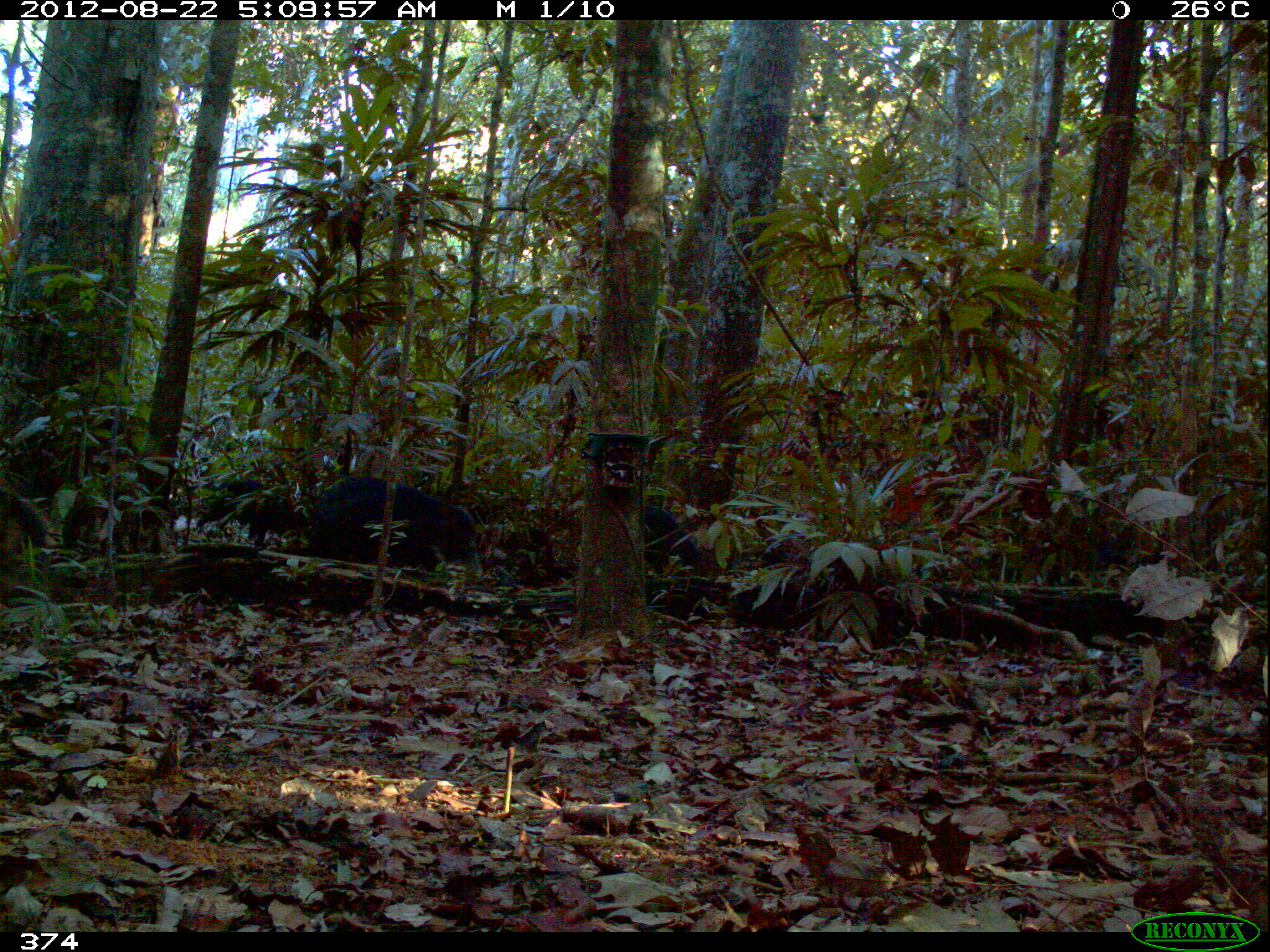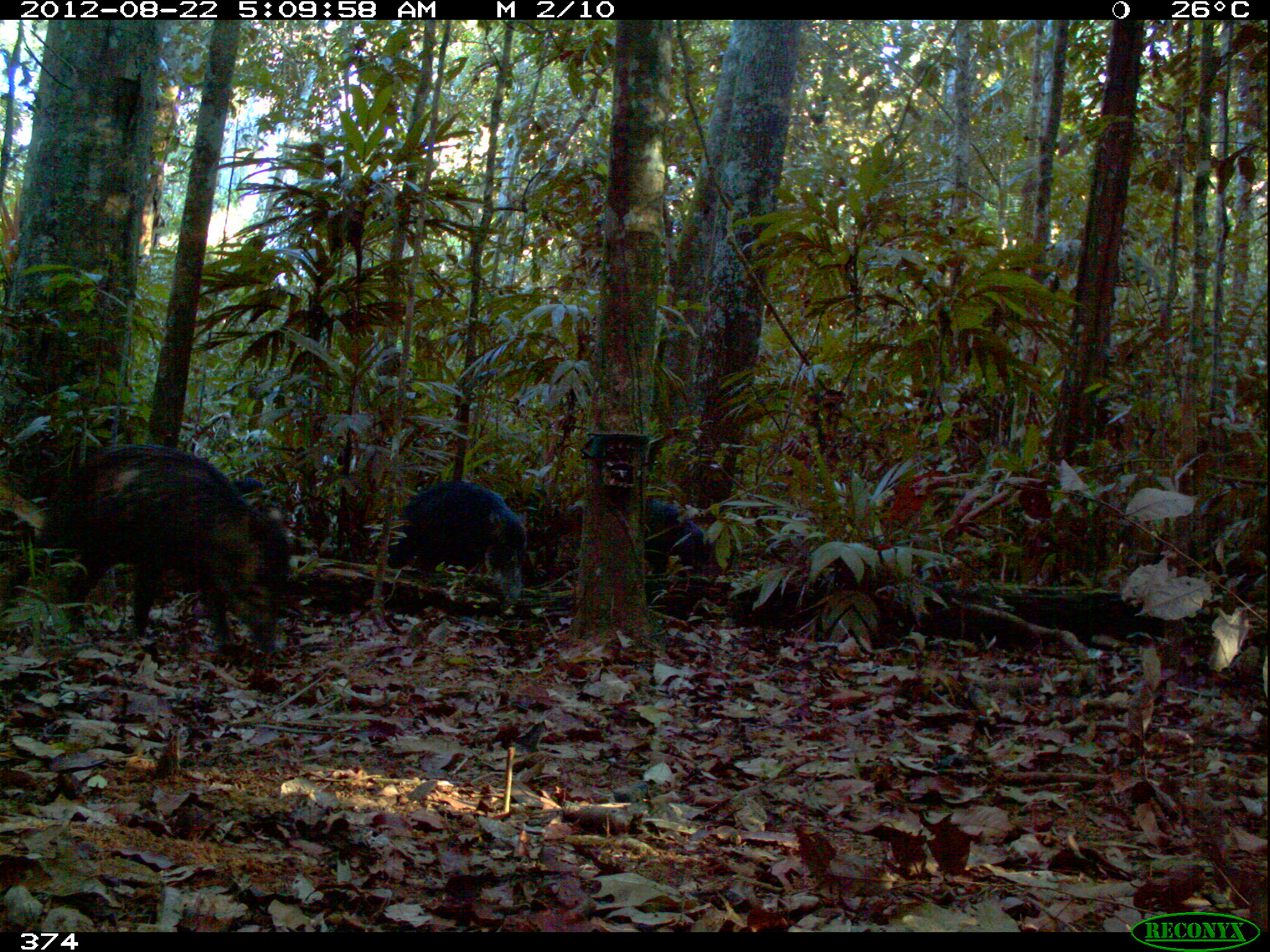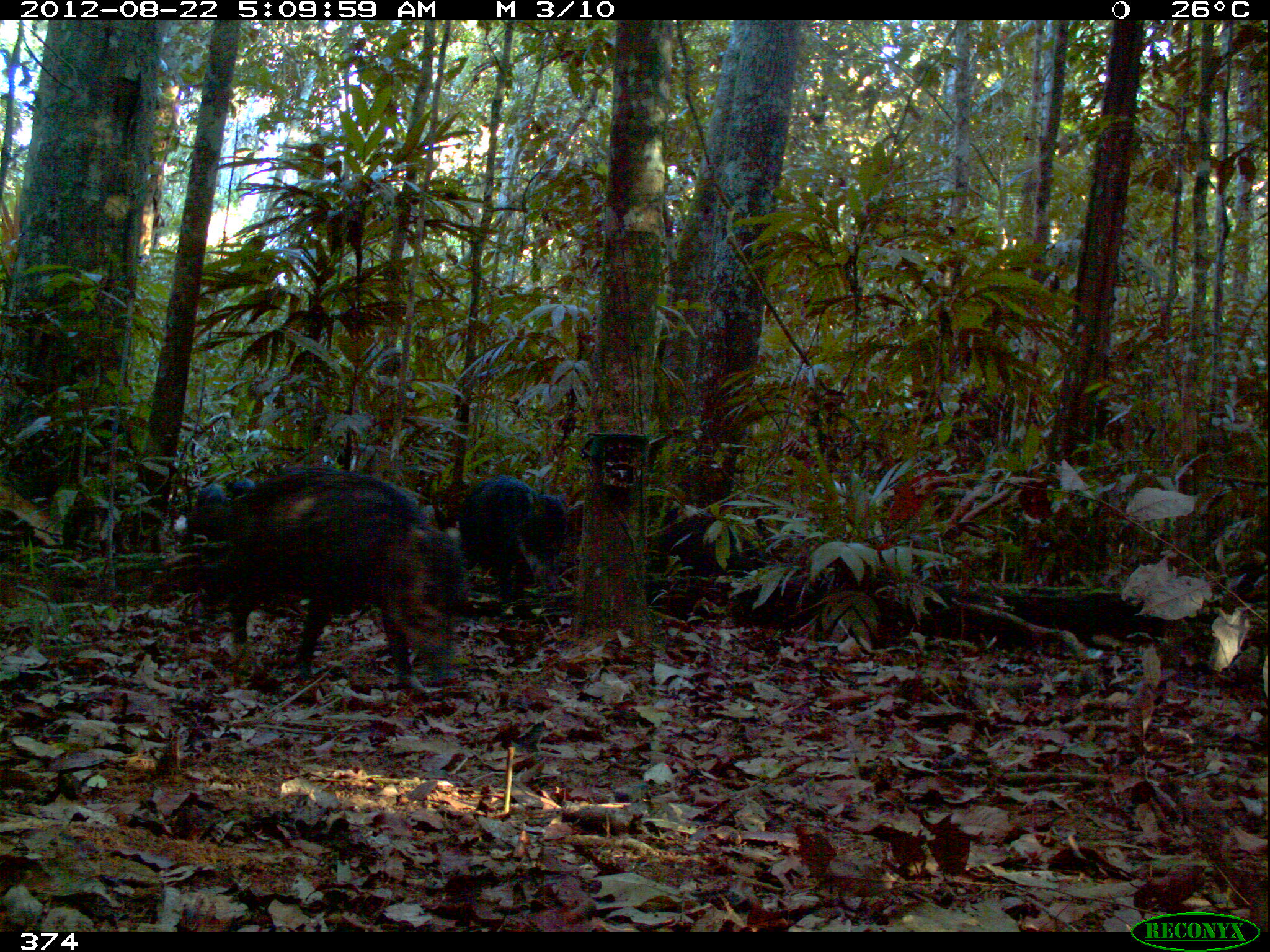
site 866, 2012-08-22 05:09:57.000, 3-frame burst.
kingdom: Animalia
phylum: Chordata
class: Mammalia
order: Artiodactyla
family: Tayassuidae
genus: Tayassu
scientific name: Tayassu pecari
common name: white-lipped peccary